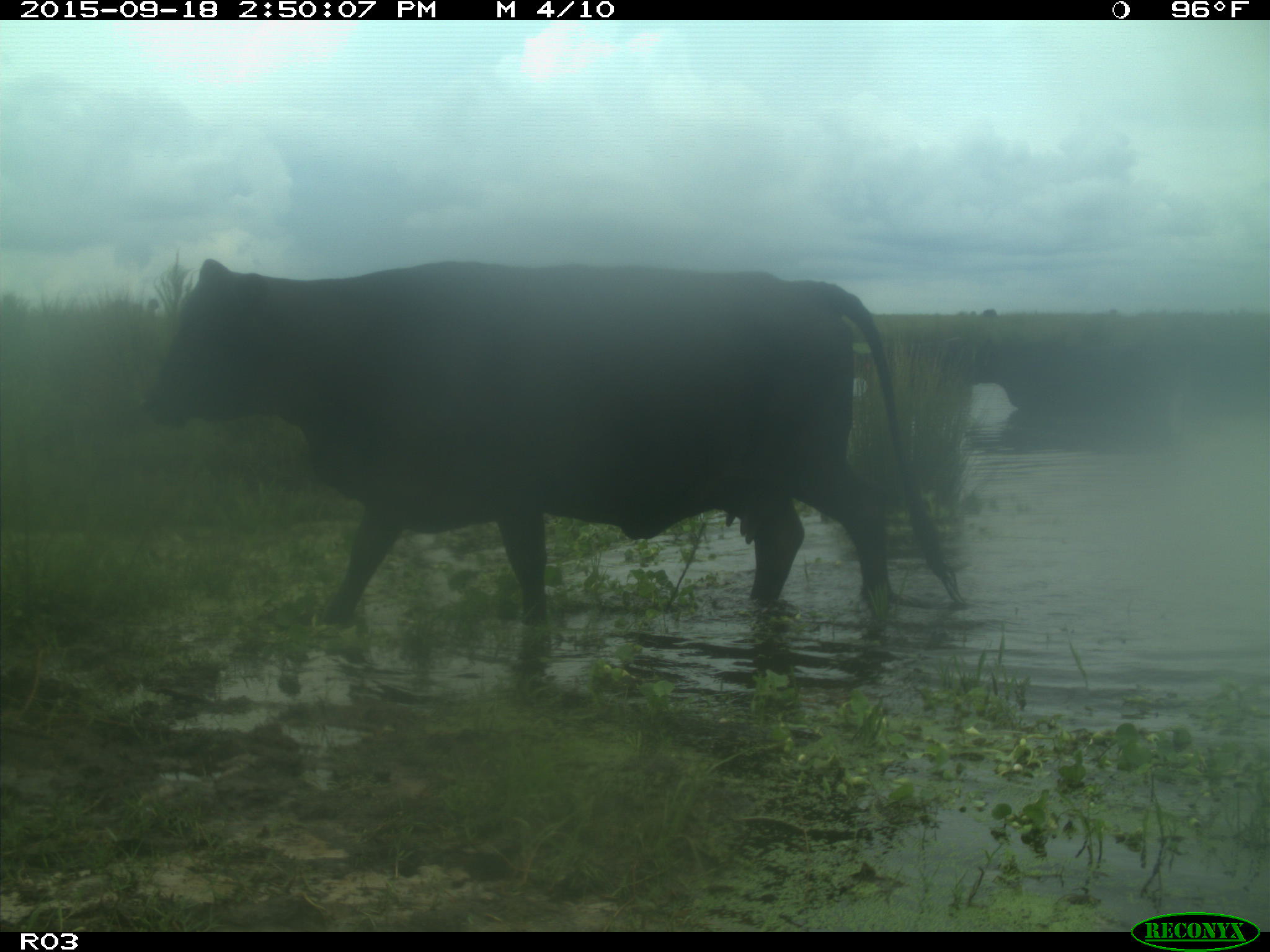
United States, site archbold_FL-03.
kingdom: Animalia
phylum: Chordata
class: Mammalia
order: Artiodactyla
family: Bovidae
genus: Bos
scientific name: Bos taurus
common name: domestic cow